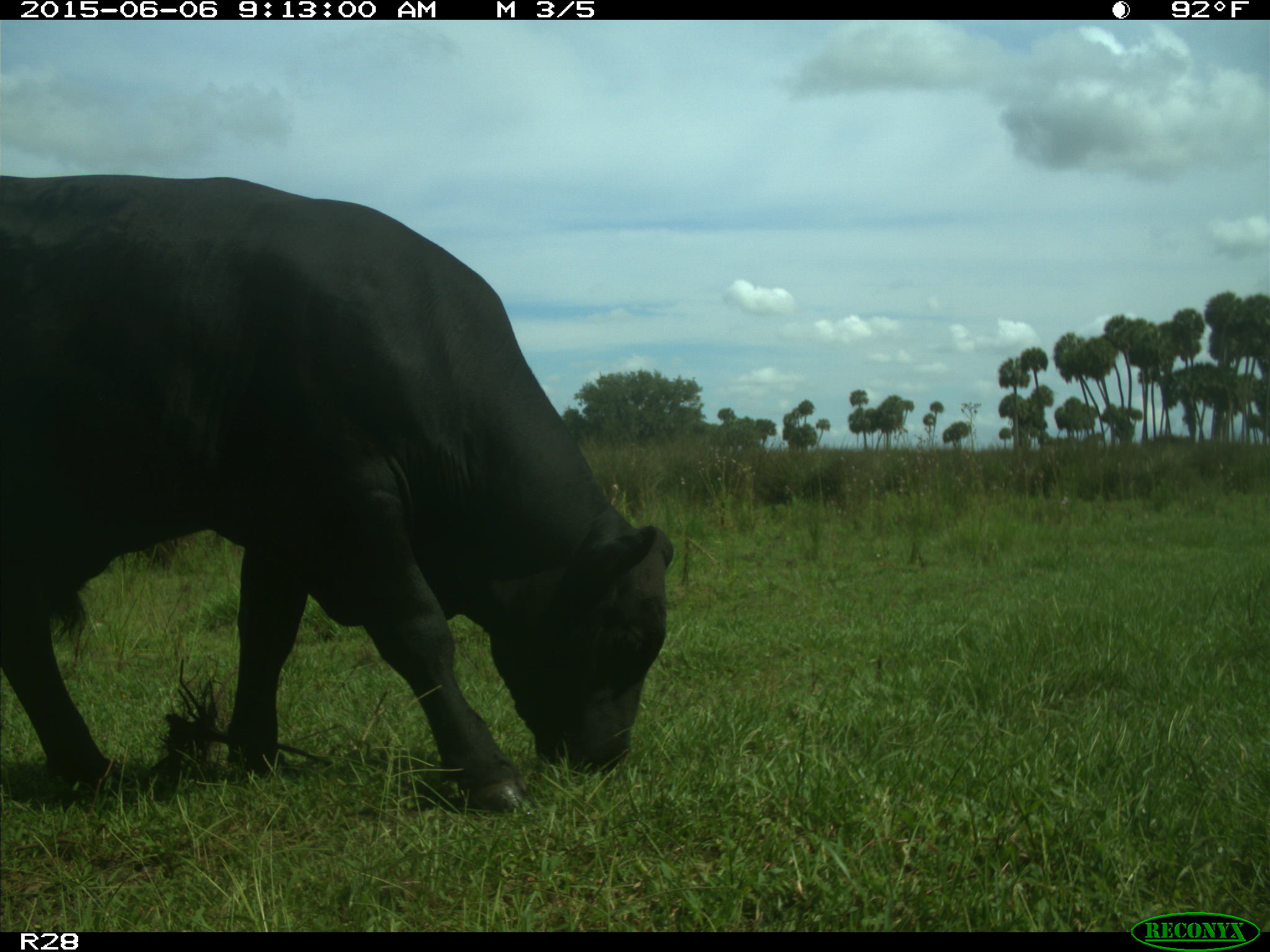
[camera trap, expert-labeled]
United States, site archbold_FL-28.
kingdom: Animalia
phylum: Chordata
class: Mammalia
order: Artiodactyla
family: Bovidae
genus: Bos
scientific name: Bos taurus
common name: domestic cow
Bos taurus (domestic cow).